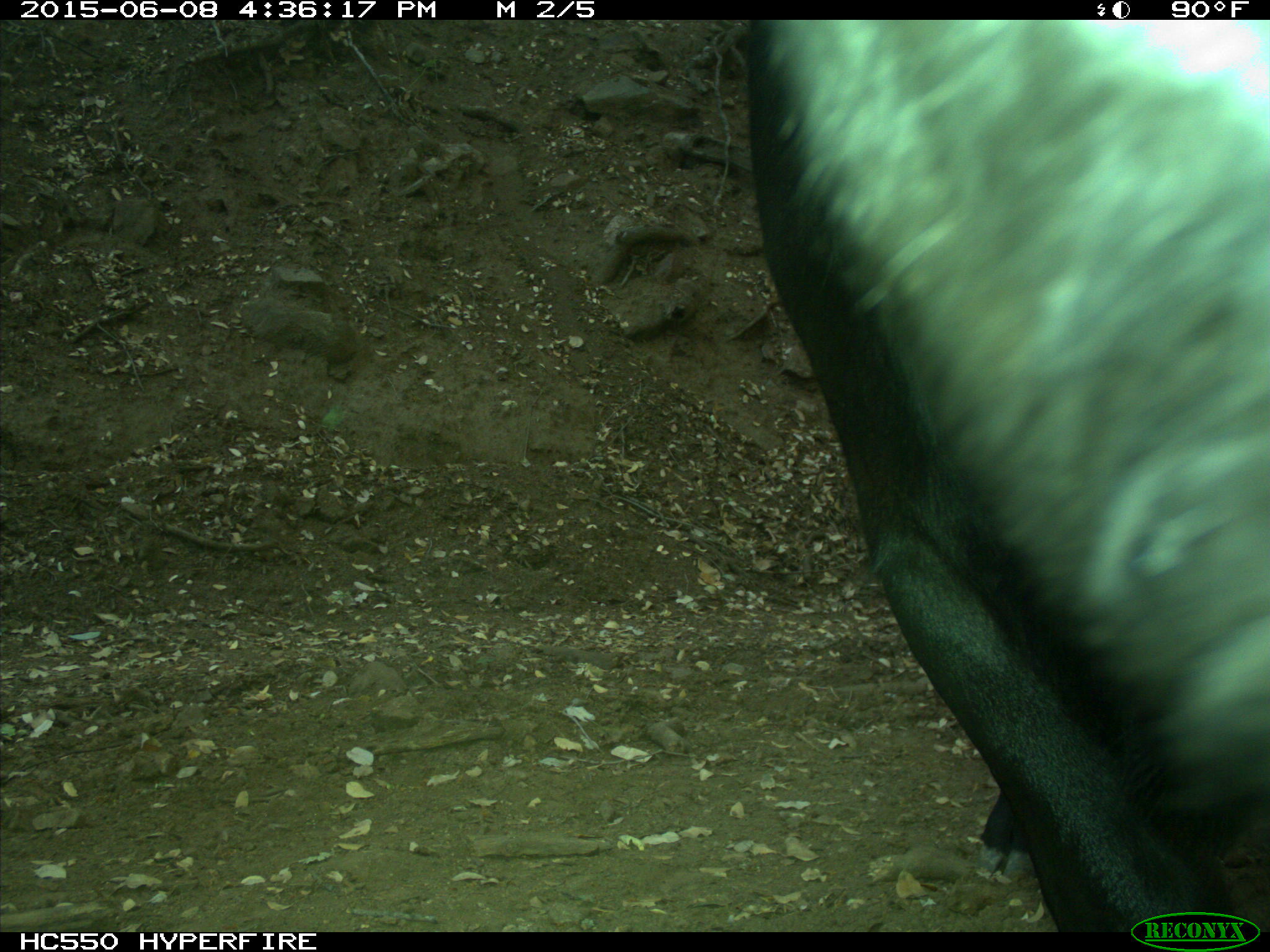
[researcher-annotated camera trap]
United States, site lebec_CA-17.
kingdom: Animalia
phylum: Chordata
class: Mammalia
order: Artiodactyla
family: Bovidae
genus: Bos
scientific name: Bos taurus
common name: domestic cow